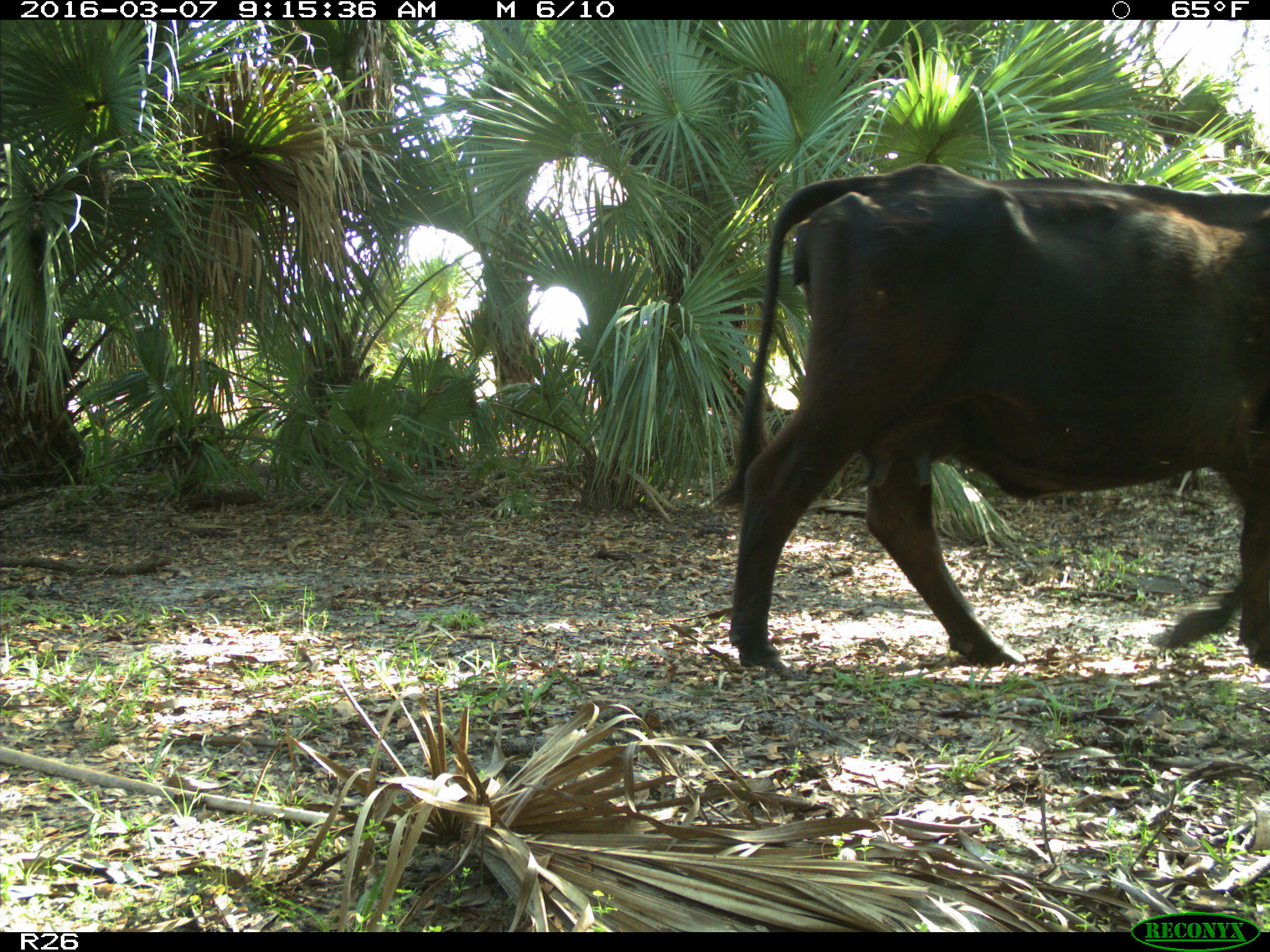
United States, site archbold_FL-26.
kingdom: Animalia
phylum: Chordata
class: Mammalia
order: Artiodactyla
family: Bovidae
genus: Bos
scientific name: Bos taurus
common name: domestic cow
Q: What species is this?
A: Bos taurus (domestic cow).